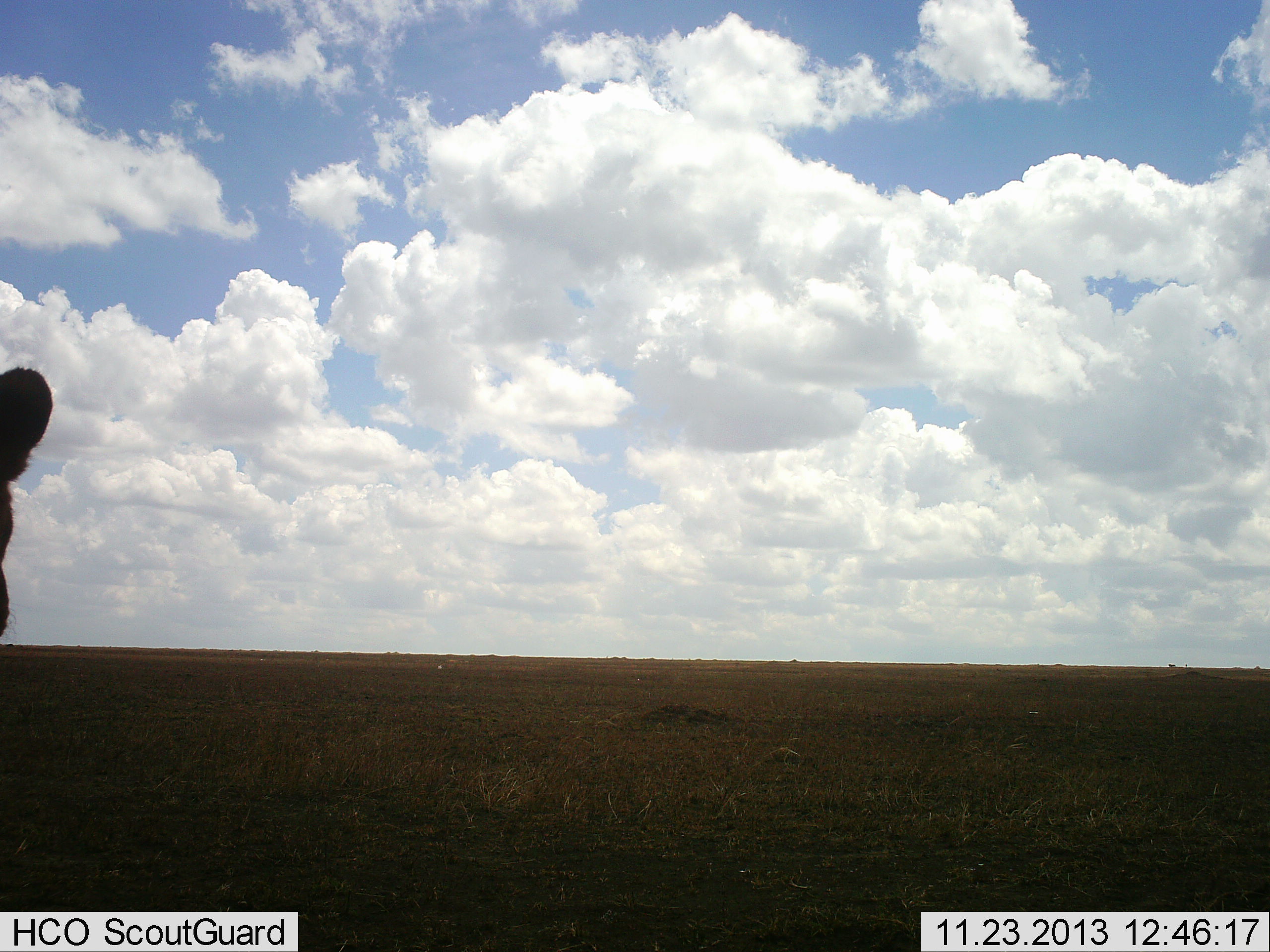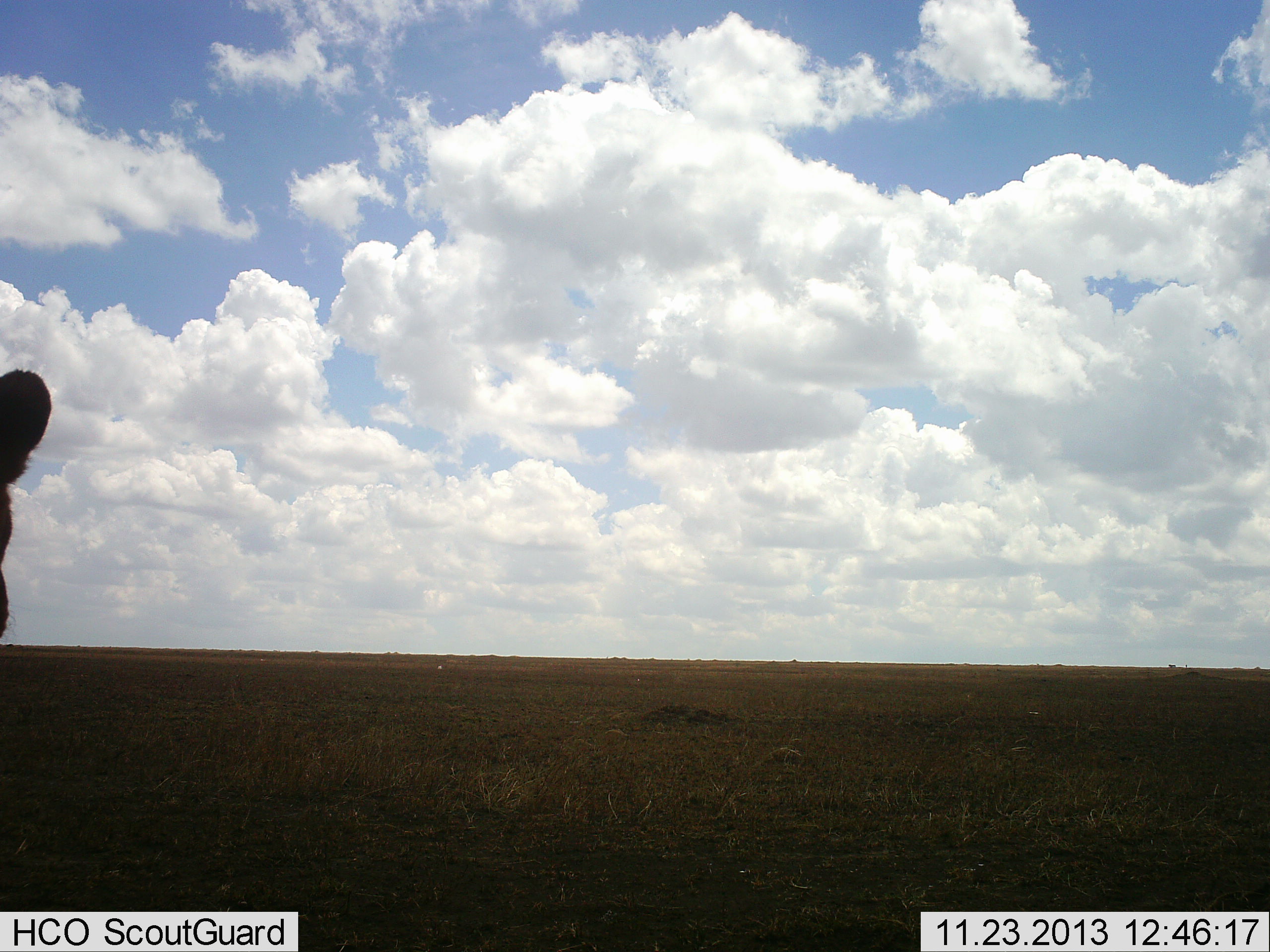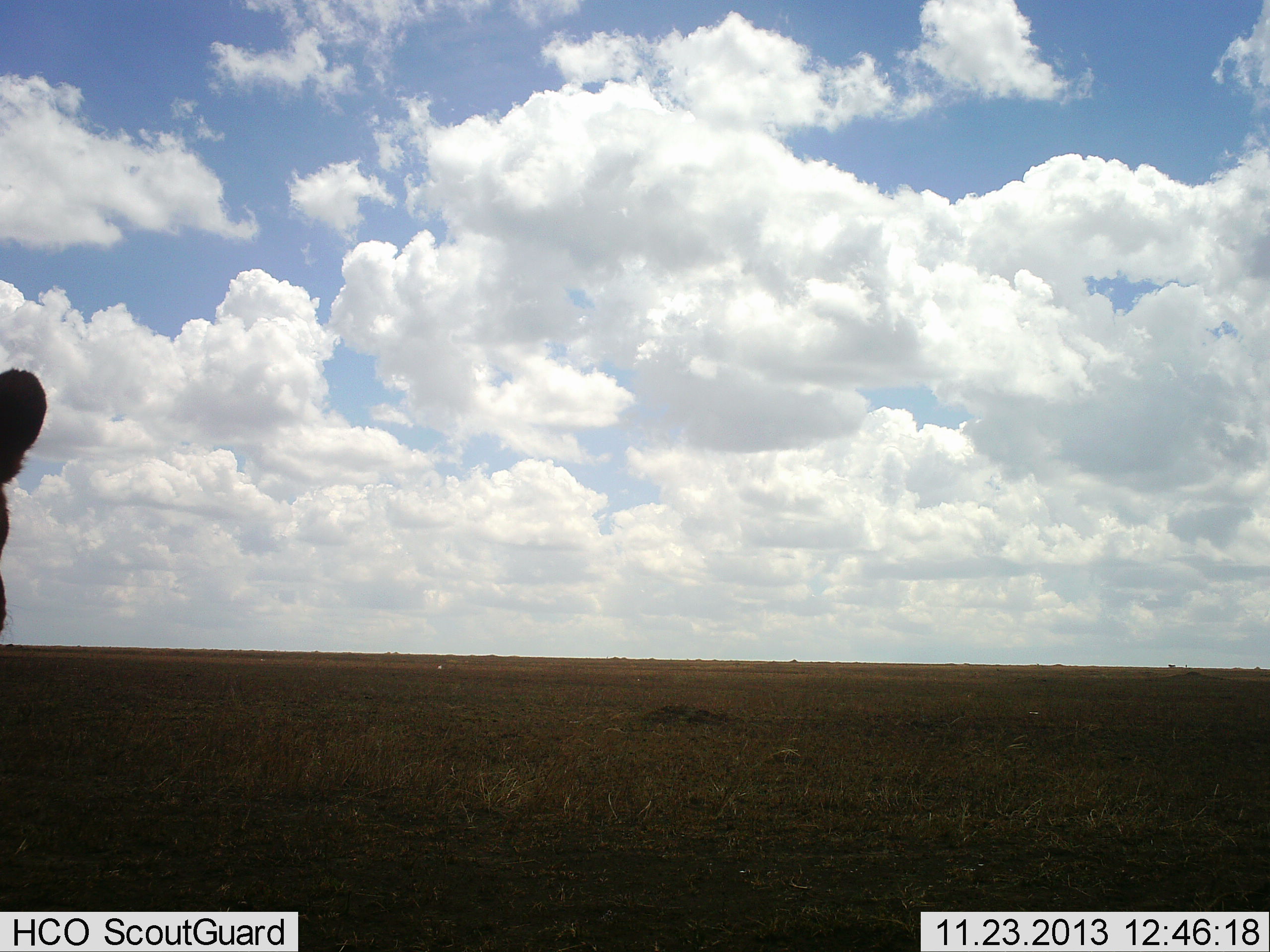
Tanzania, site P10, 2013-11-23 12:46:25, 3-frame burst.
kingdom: Animalia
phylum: Chordata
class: Mammalia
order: Carnivora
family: Felidae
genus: Panthera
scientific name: Panthera leo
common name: lion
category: lionfemale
Lionfemale (lion) (Panthera leo), count 1. Behavior (volunteer vote fractions): standing 90%, resting 10%, moving 0%, interacting 0%. Young present (vote fraction): 0%. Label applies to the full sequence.